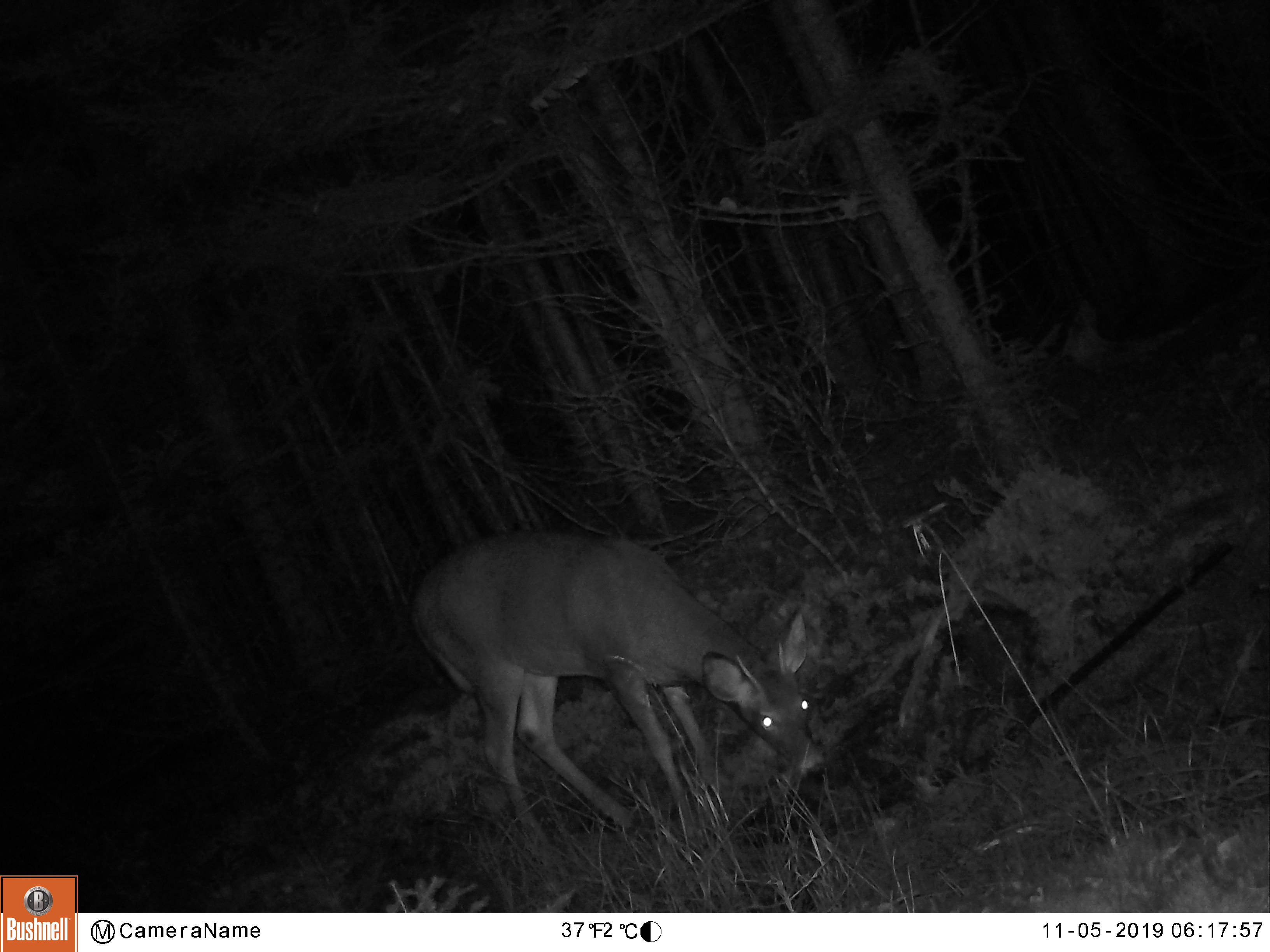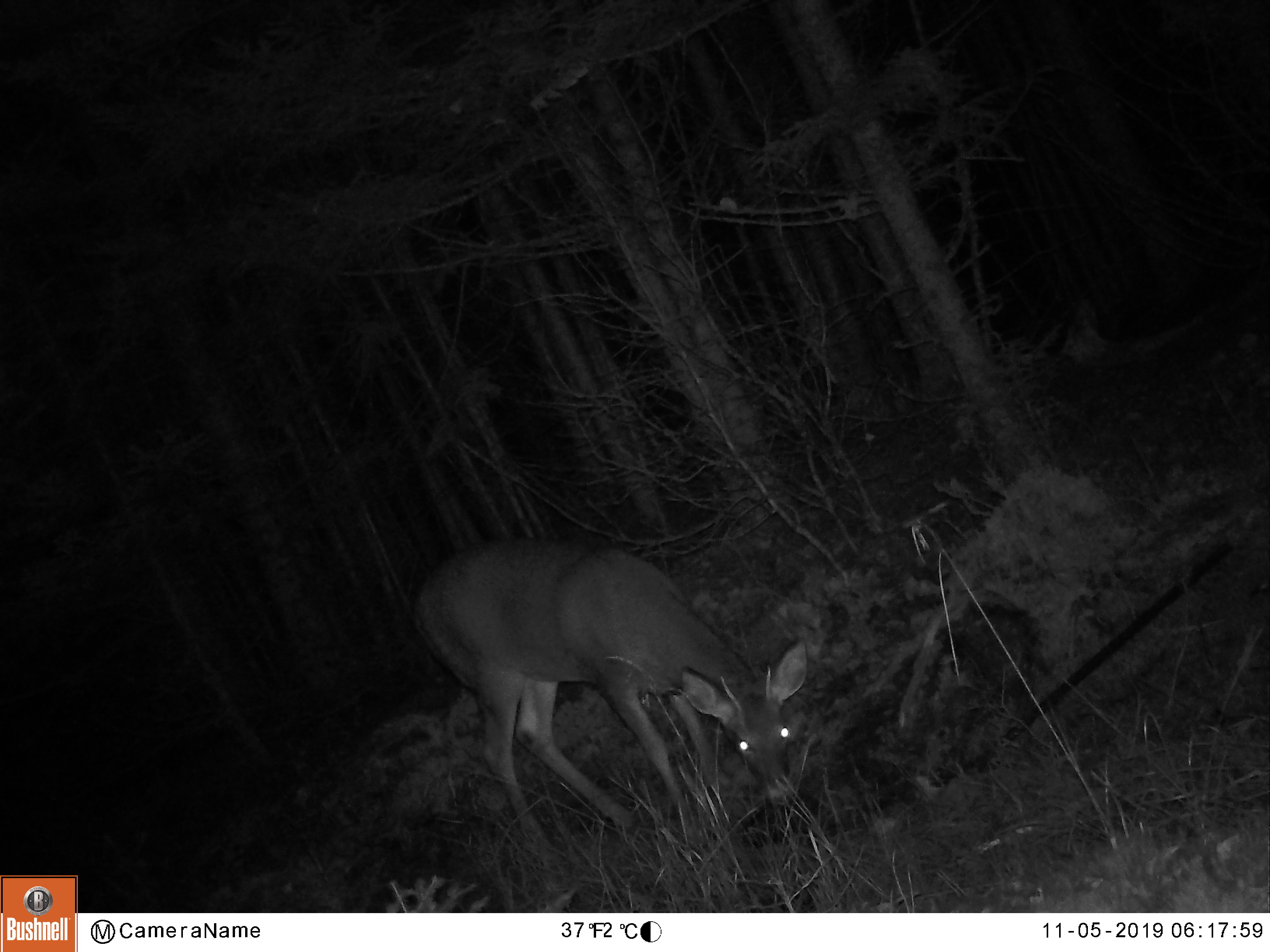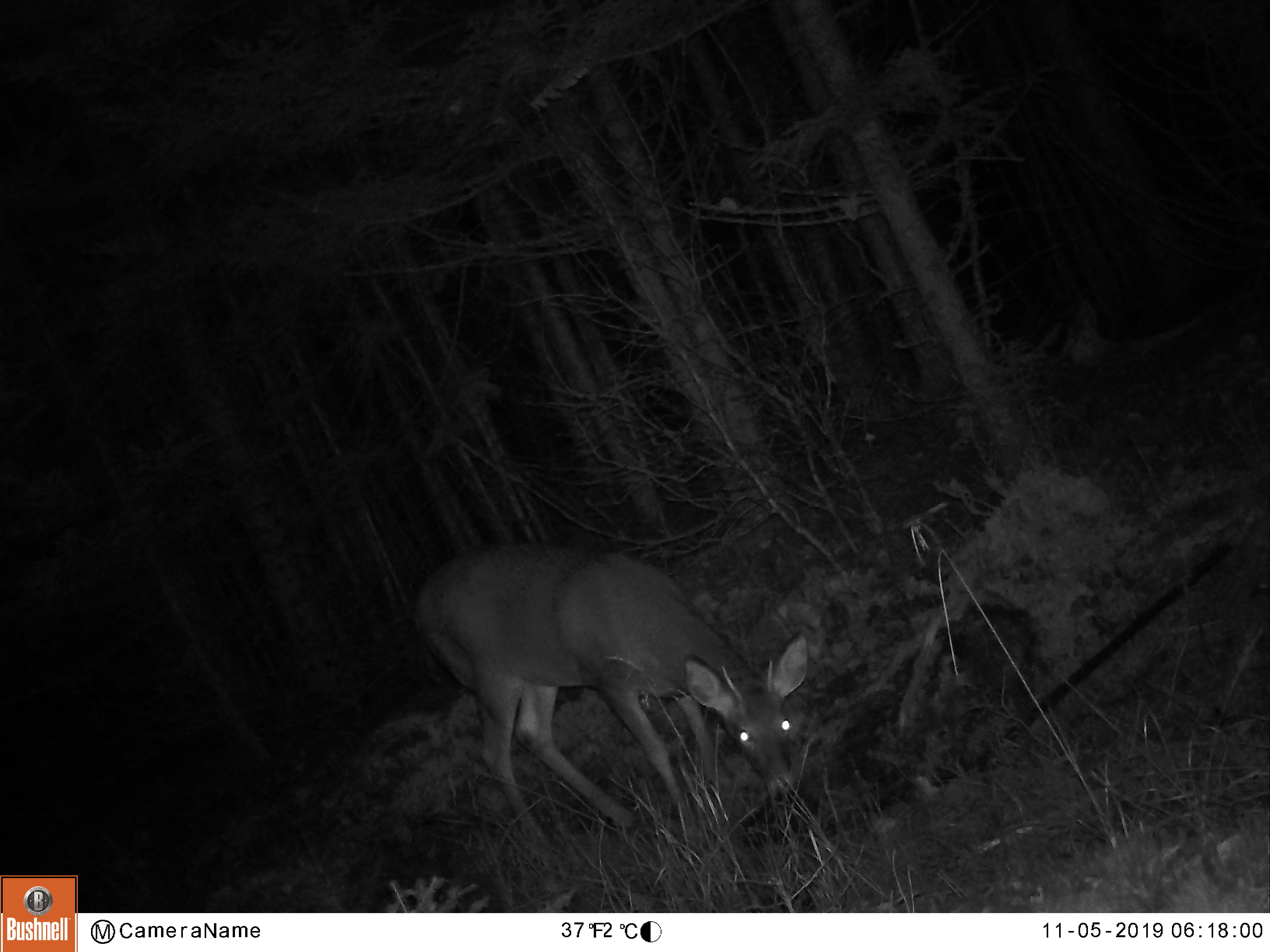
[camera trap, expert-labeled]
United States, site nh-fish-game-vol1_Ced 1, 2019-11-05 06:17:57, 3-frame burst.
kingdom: Animalia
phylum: Chordata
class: Mammalia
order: Artiodactyla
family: Cervidae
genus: Odocoileus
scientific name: Odocoileus virginianus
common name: white-tailed deer